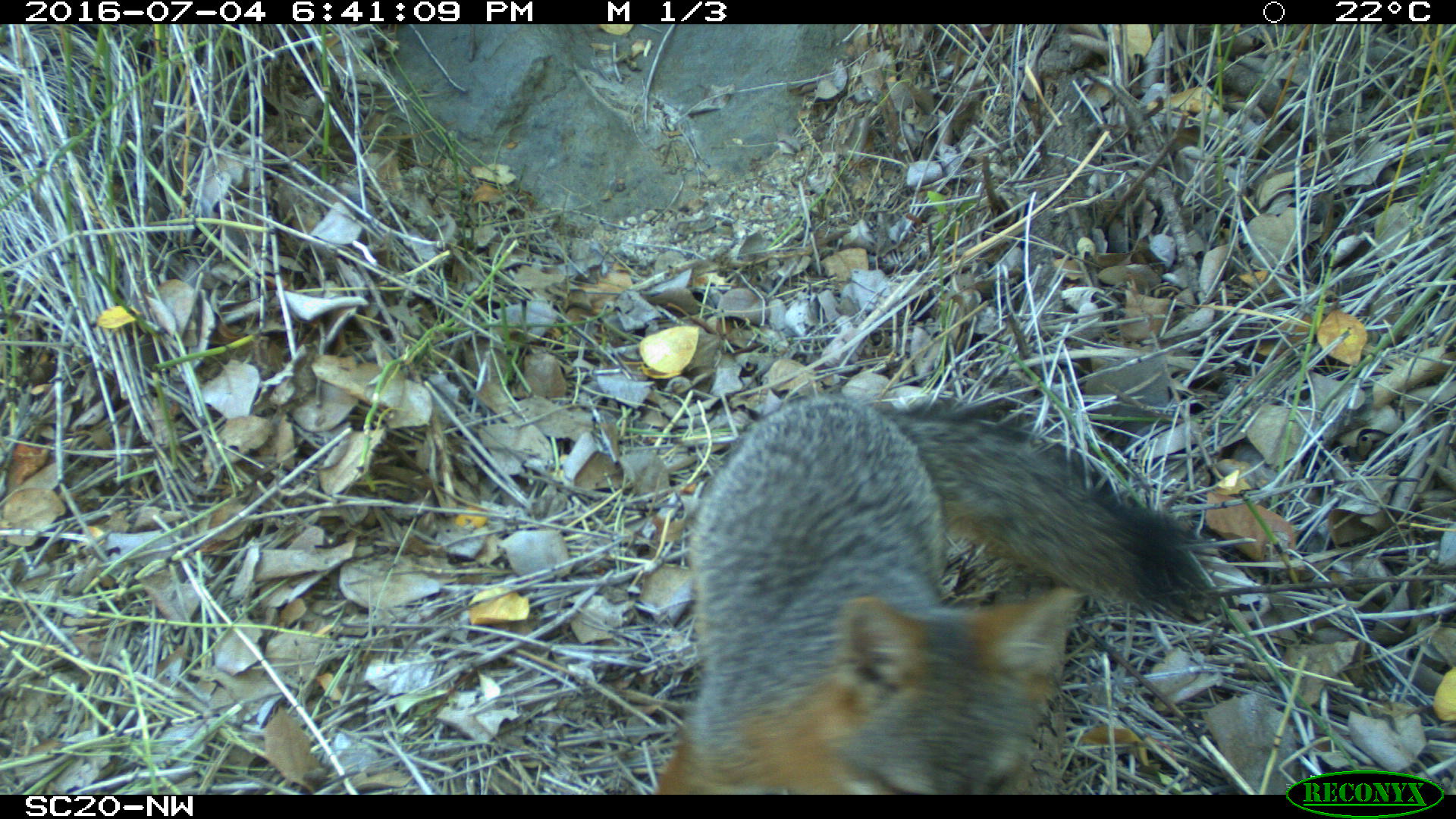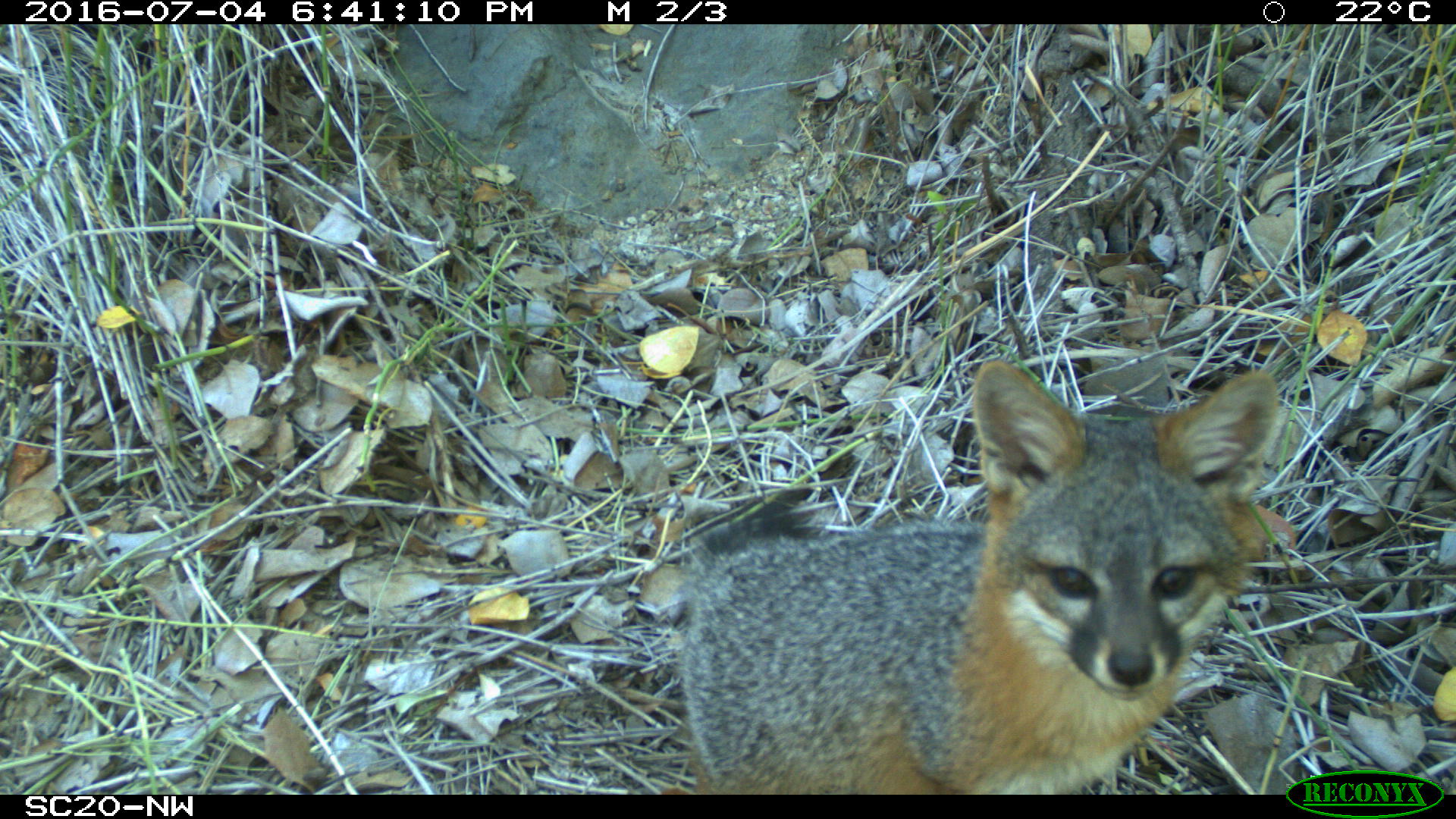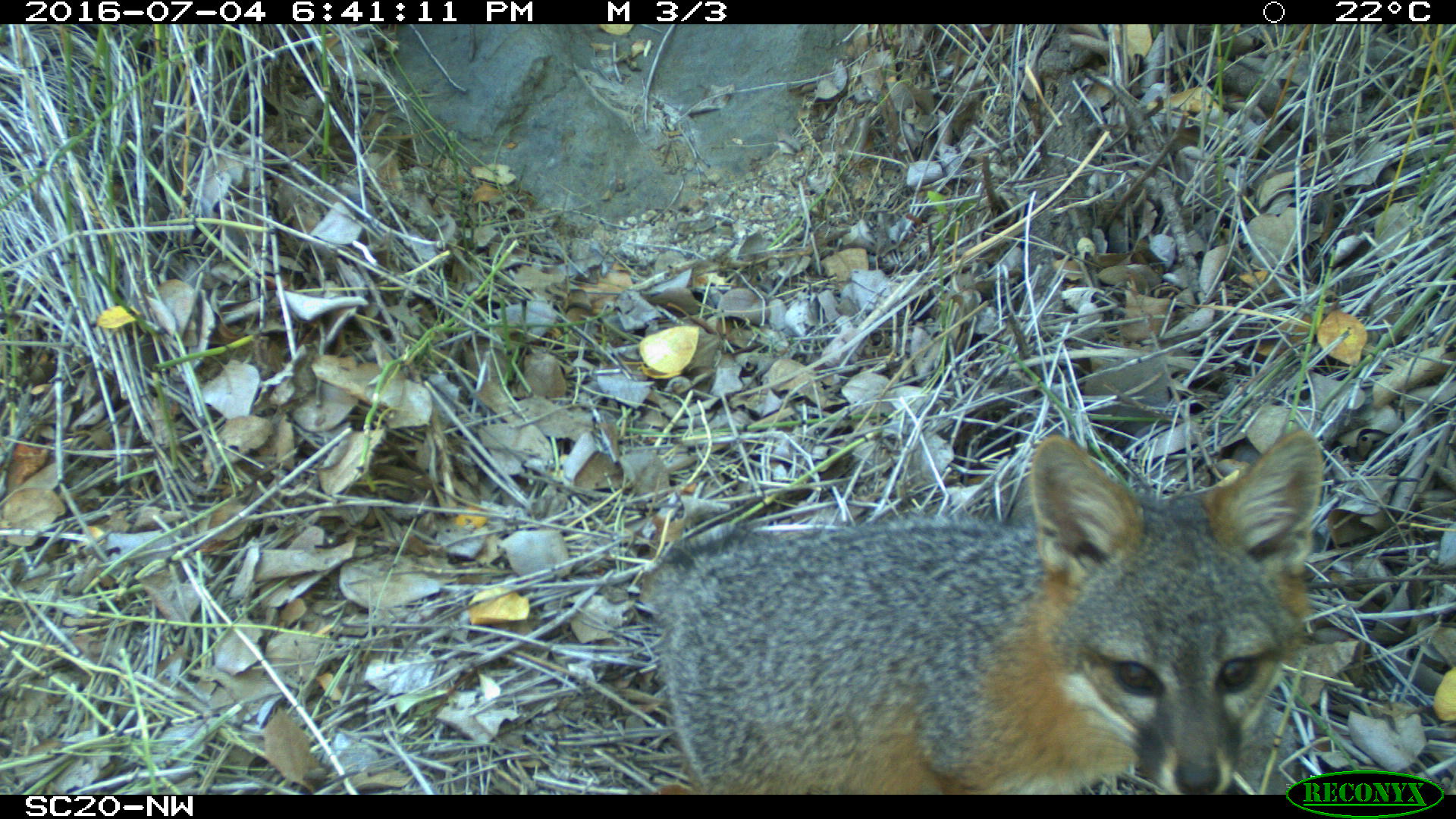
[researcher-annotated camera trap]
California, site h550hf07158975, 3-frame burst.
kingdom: Animalia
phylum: Chordata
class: Mammalia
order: Carnivora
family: Canidae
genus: Urocyon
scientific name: Urocyon littoralis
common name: island fox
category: fox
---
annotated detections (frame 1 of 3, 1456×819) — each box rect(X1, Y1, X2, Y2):
fox: rect(658, 394, 1192, 793)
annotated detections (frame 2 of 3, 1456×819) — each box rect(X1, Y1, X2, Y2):
fox: rect(670, 359, 1280, 794)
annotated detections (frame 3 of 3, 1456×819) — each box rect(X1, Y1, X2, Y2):
fox: rect(655, 424, 1323, 794)